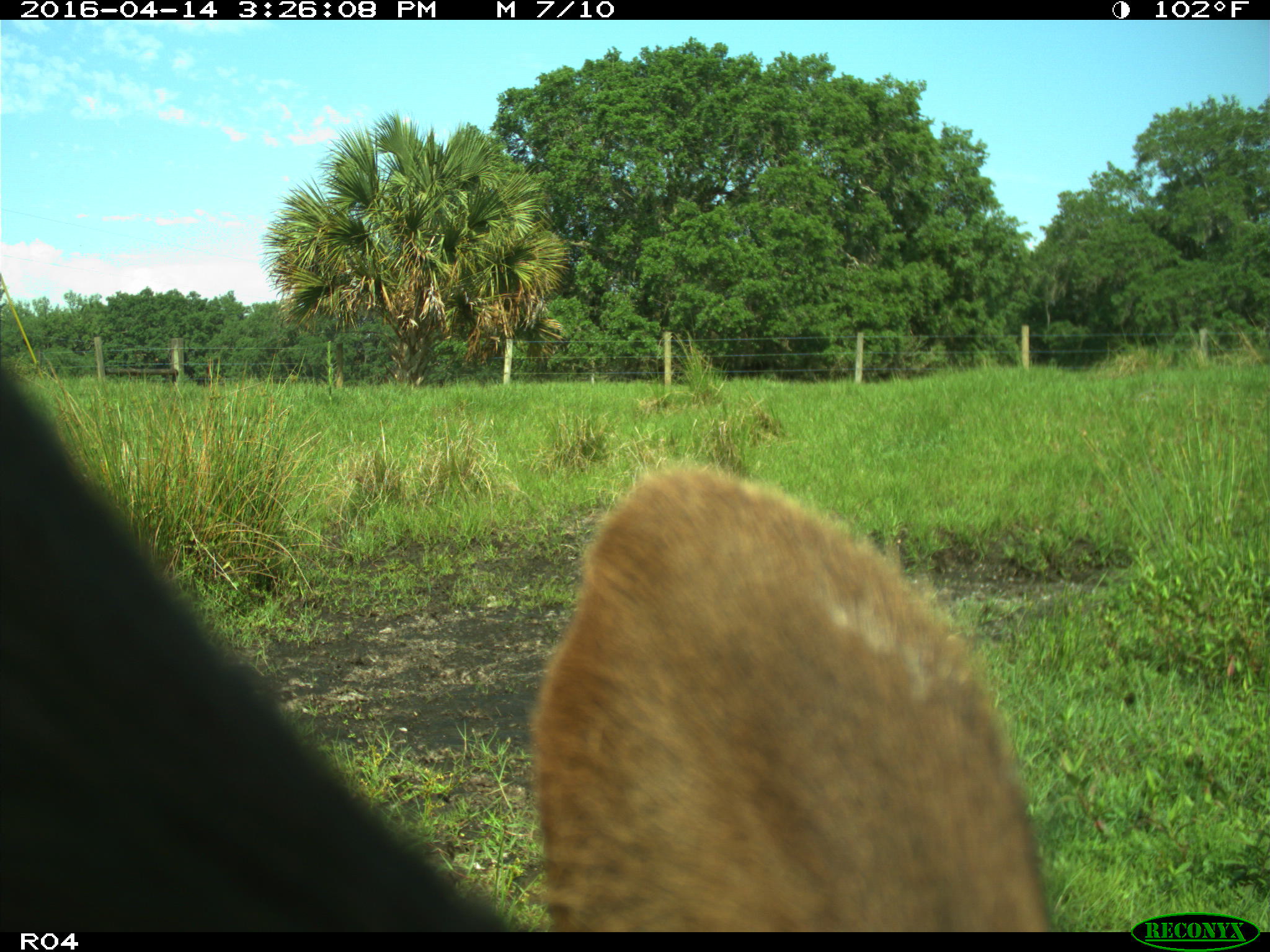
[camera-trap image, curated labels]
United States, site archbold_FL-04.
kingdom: Animalia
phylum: Chordata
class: Mammalia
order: Artiodactyla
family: Bovidae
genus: Bos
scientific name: Bos taurus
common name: domestic cow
Bos taurus (domestic cow).